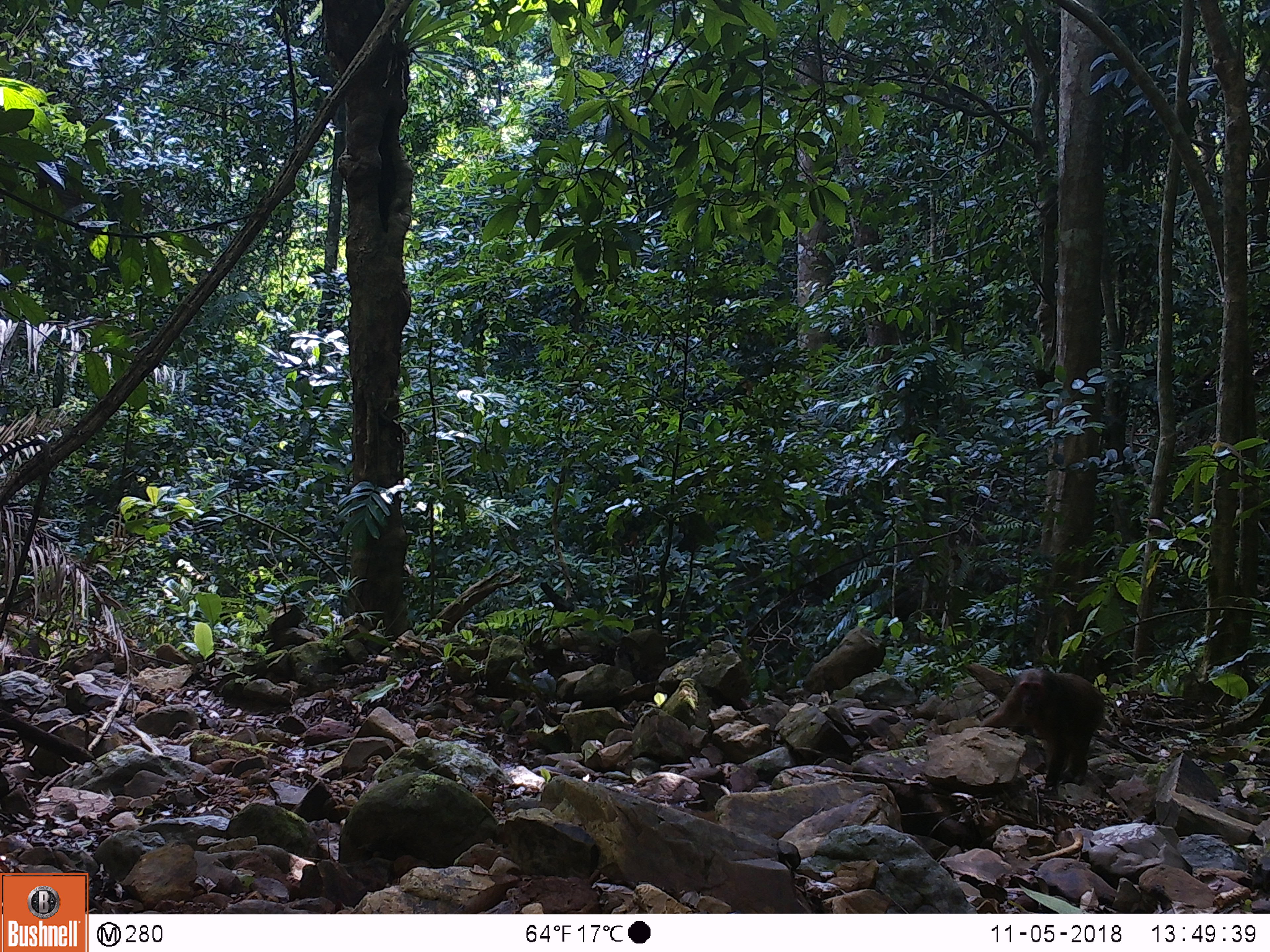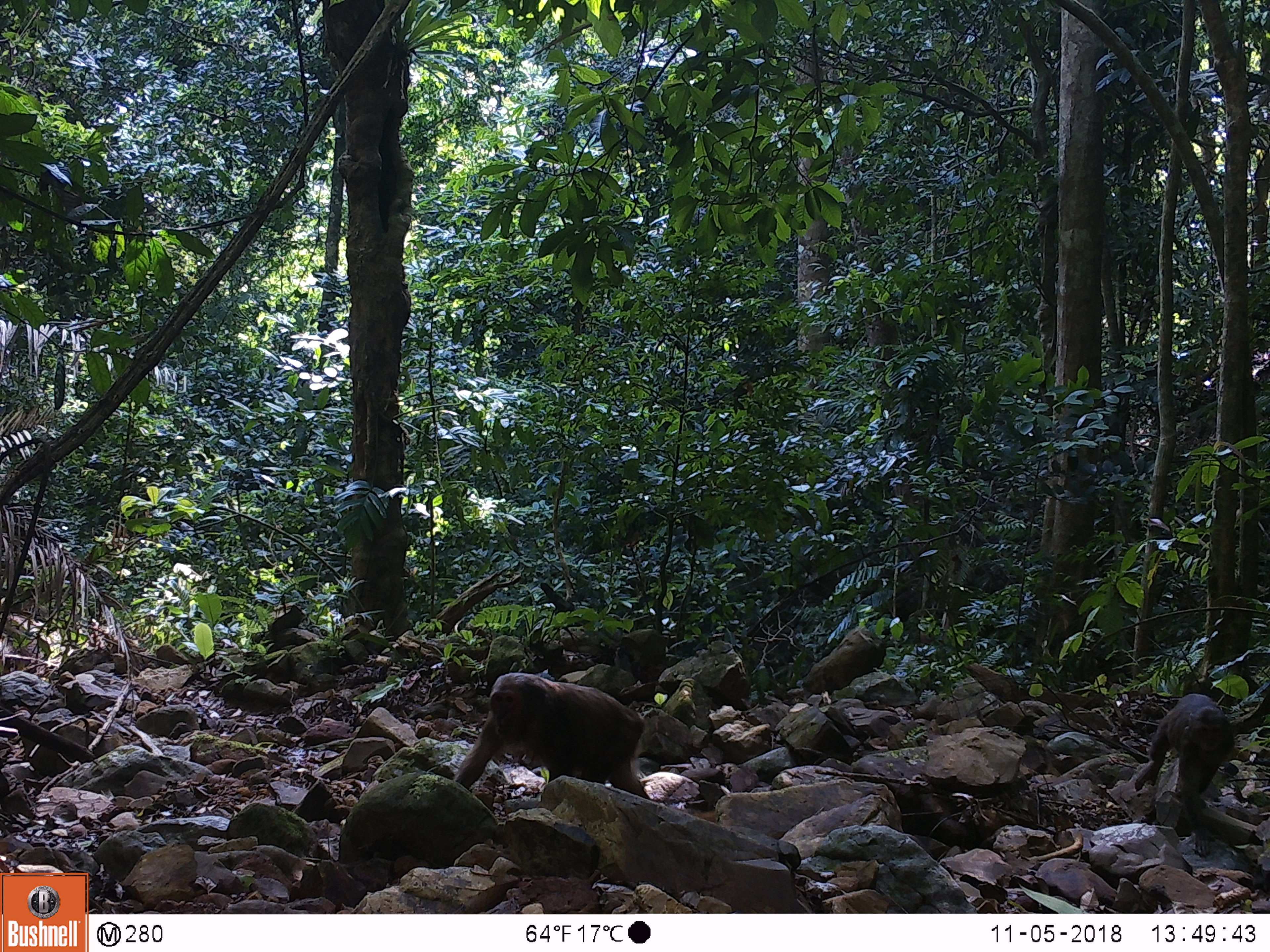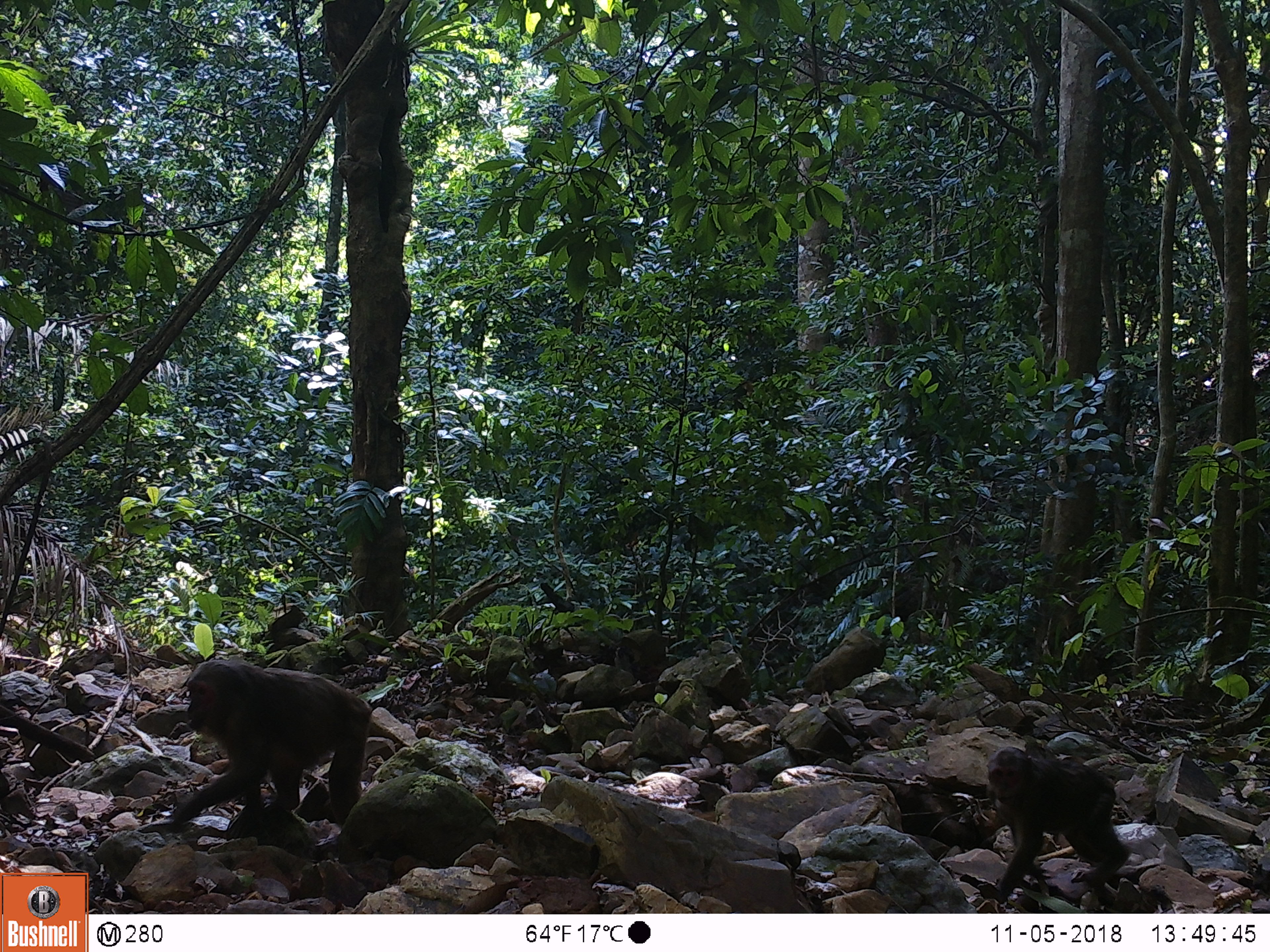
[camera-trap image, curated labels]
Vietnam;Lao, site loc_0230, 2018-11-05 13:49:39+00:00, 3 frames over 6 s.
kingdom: Animalia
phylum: Chordata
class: Mammalia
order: Primates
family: Cercopithecidae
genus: Macaca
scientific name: Macaca arctoides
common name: stump-tailed macaque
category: stump tailed macaque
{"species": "stump tailed macaque (stump-tailed macaque) (Macaca arctoides)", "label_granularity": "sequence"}